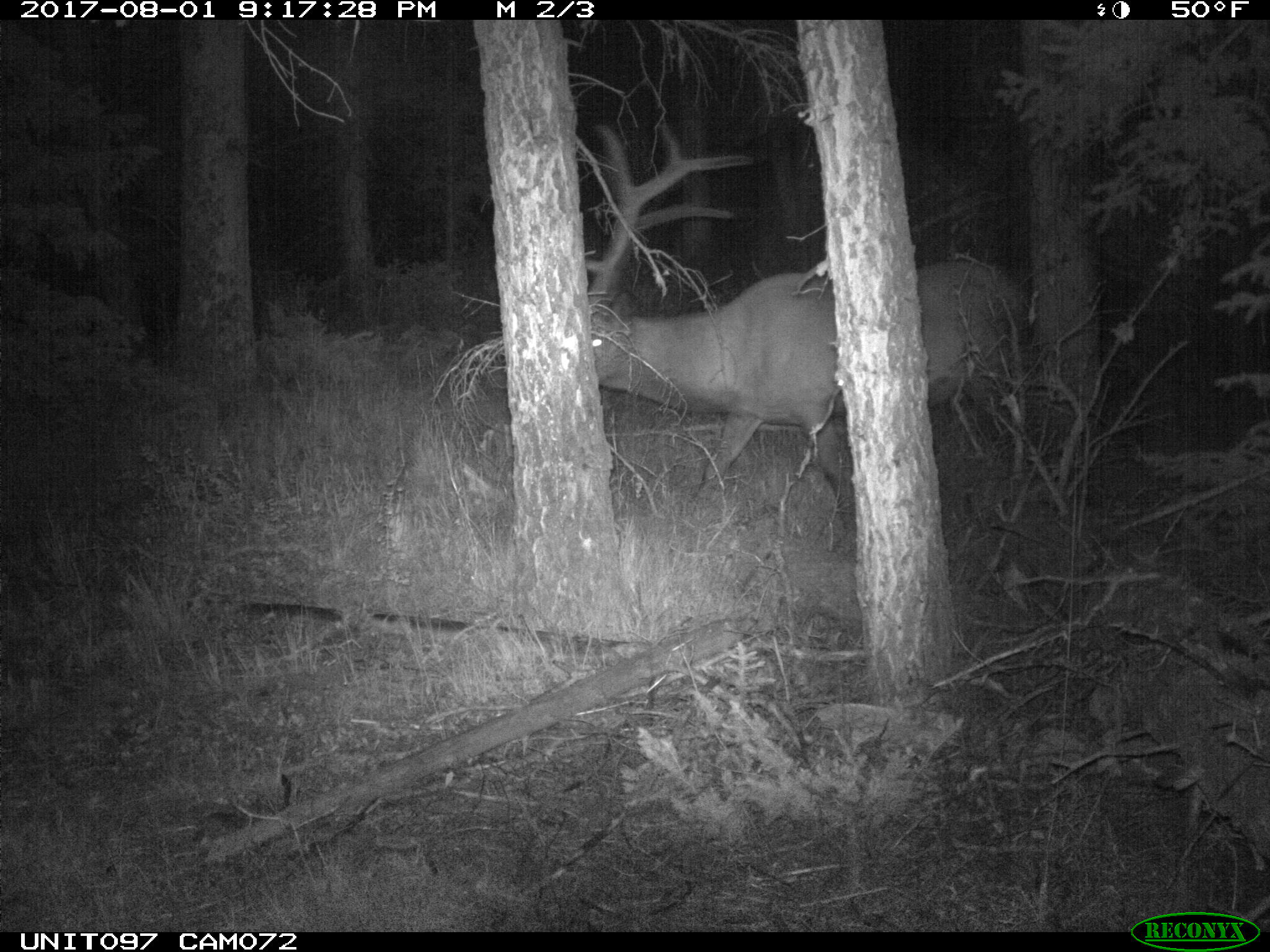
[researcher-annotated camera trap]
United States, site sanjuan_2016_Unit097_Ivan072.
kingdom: Animalia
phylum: Chordata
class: Mammalia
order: Artiodactyla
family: Cervidae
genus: Cervus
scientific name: Cervus elaphus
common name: red deer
Cervus elaphus (red deer).